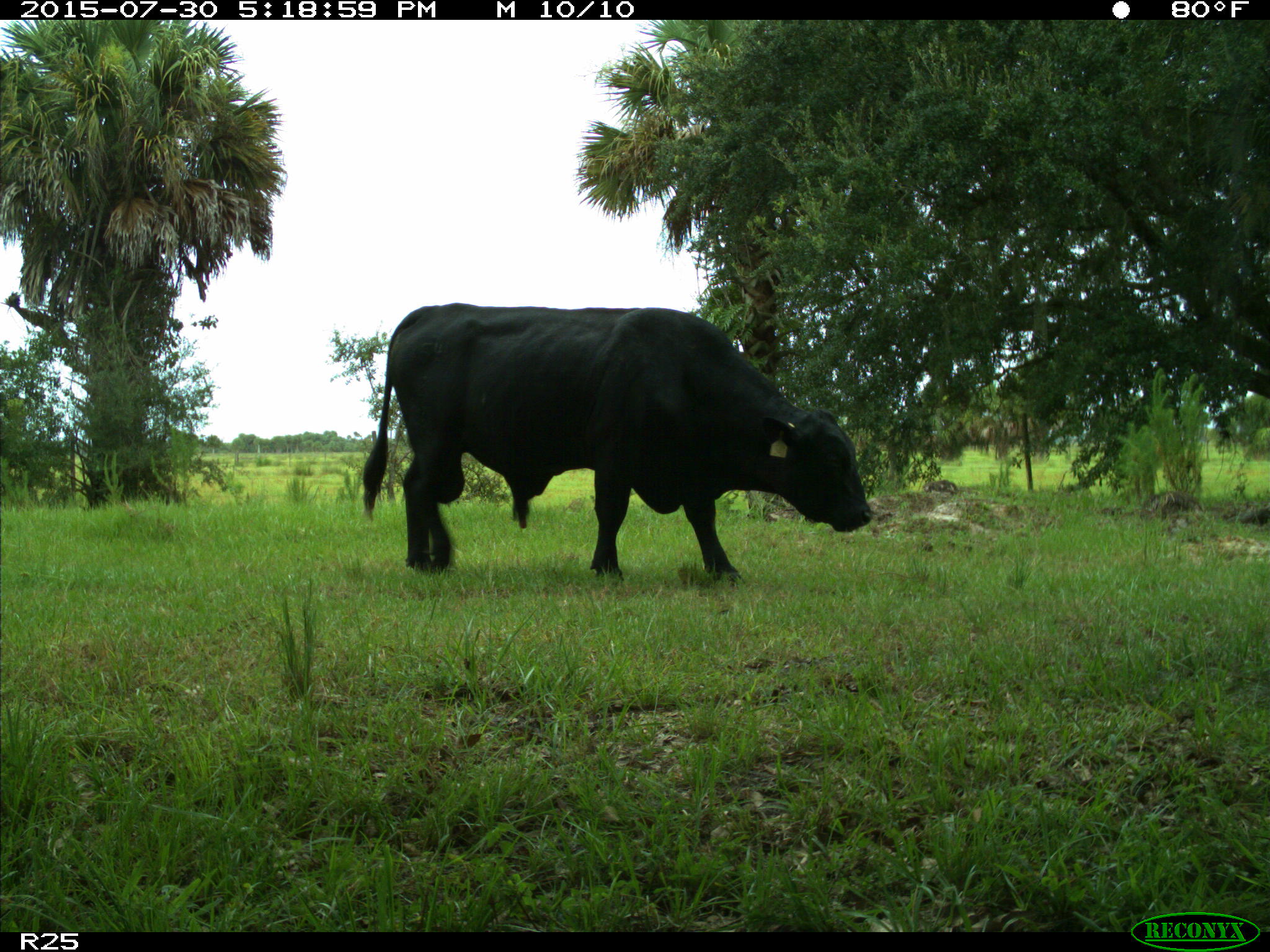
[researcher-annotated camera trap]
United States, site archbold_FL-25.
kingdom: Animalia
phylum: Chordata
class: Mammalia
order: Artiodactyla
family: Bovidae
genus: Bos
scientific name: Bos taurus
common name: domestic cow